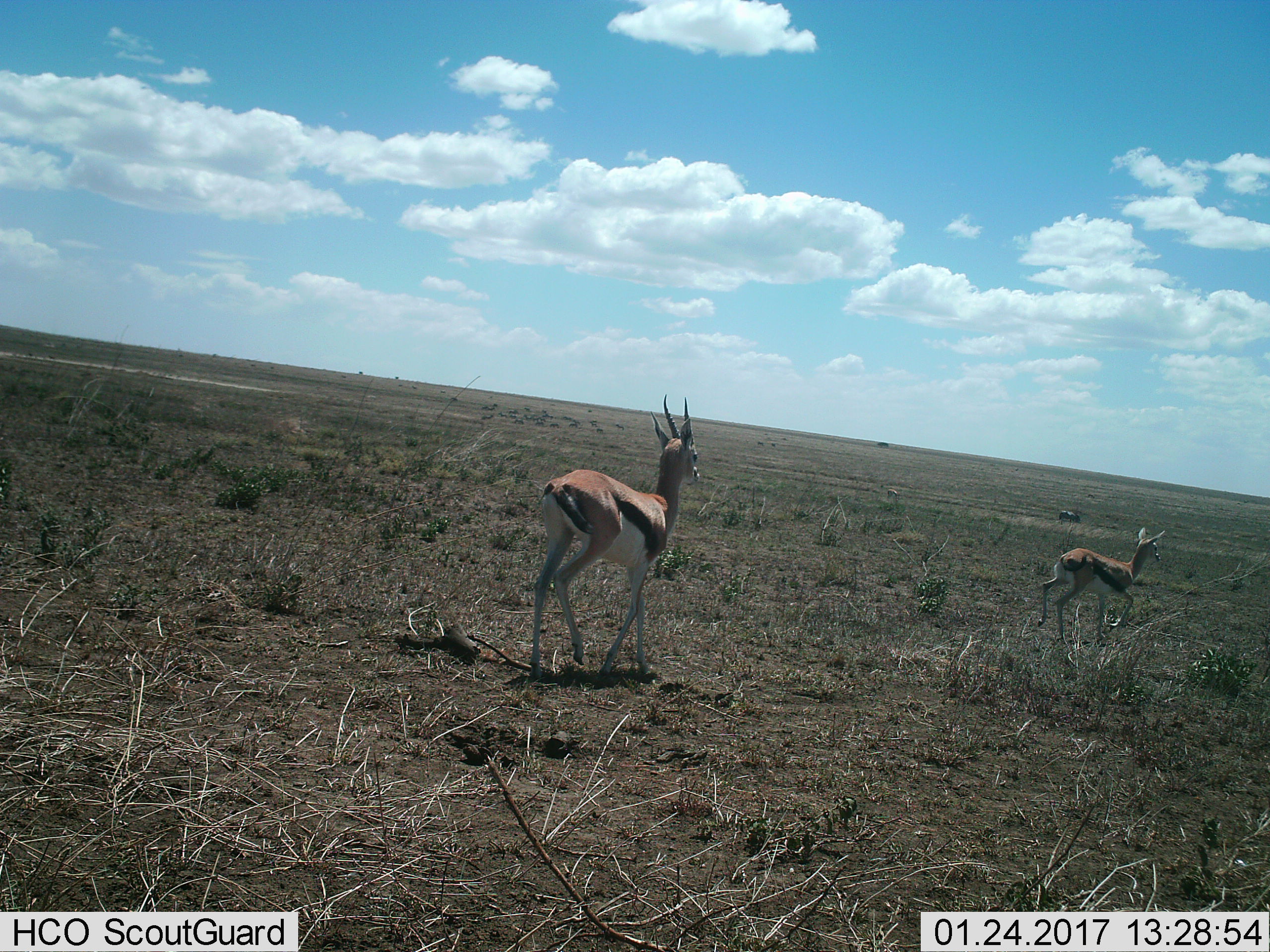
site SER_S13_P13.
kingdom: Animalia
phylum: Chordata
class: Mammalia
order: Artiodactyla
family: Bovidae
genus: Eudorcas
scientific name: Eudorcas thomsonii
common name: thomson's gazelle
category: gazellethomsons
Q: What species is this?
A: Gazellethomsons (thomson's gazelle) (Eudorcas thomsonii).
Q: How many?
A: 2.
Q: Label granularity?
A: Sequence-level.